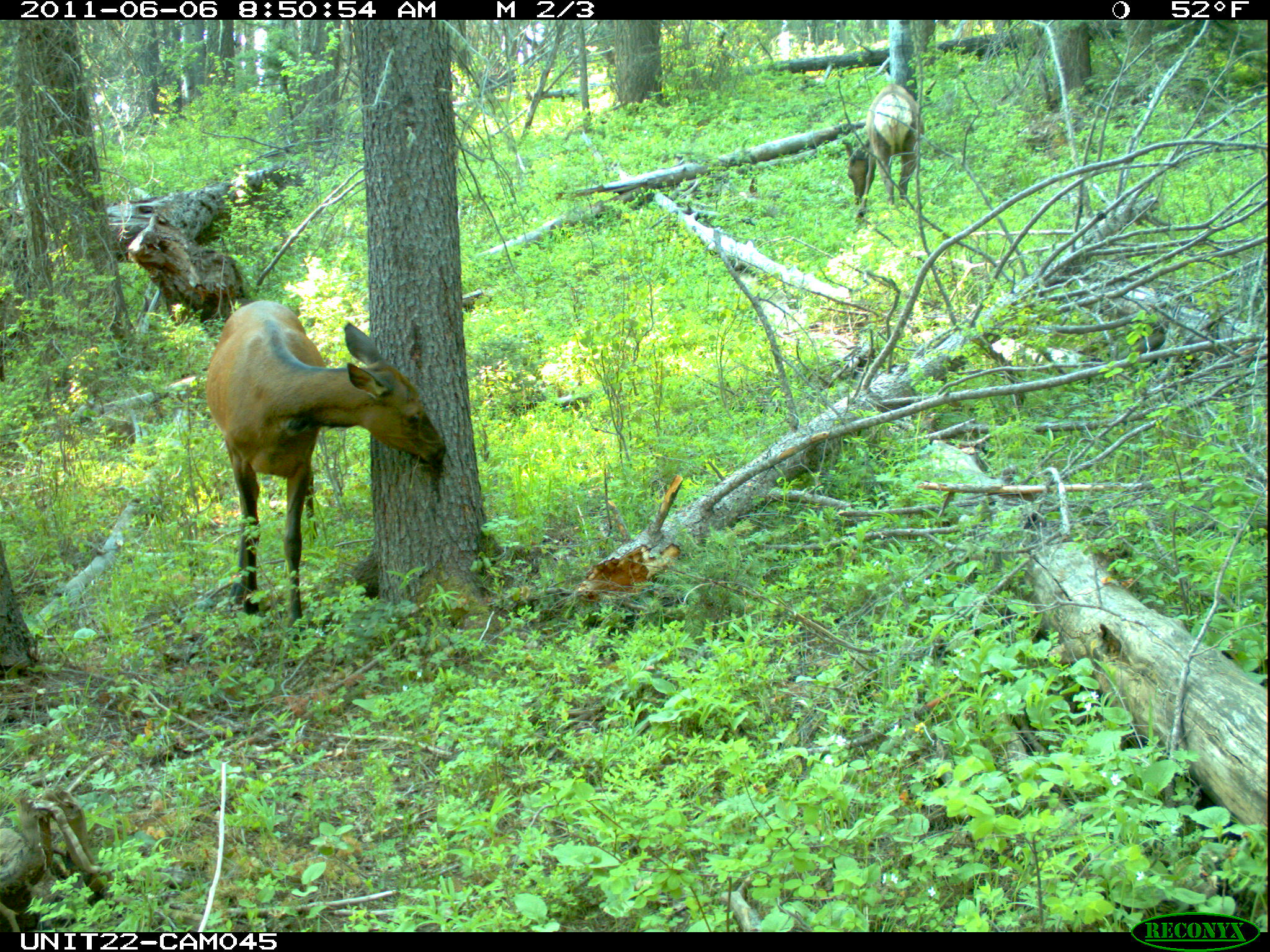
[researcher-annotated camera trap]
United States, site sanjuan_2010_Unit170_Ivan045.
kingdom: Animalia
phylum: Chordata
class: Mammalia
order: Artiodactyla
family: Cervidae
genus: Cervus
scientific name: Cervus elaphus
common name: red deer